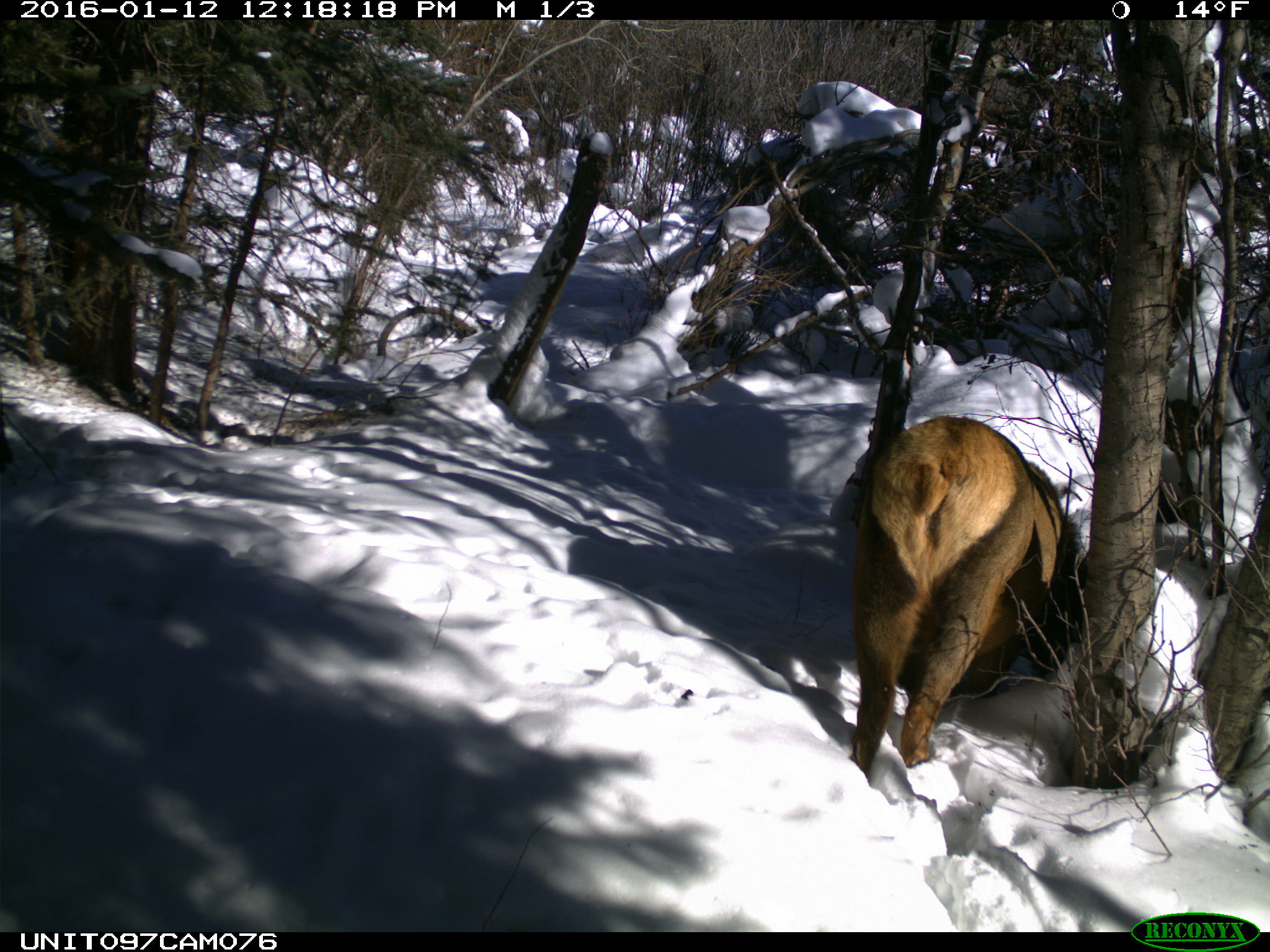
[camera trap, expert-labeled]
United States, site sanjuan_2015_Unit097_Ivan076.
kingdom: Animalia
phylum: Chordata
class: Mammalia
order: Artiodactyla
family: Cervidae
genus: Cervus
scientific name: Cervus elaphus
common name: red deer